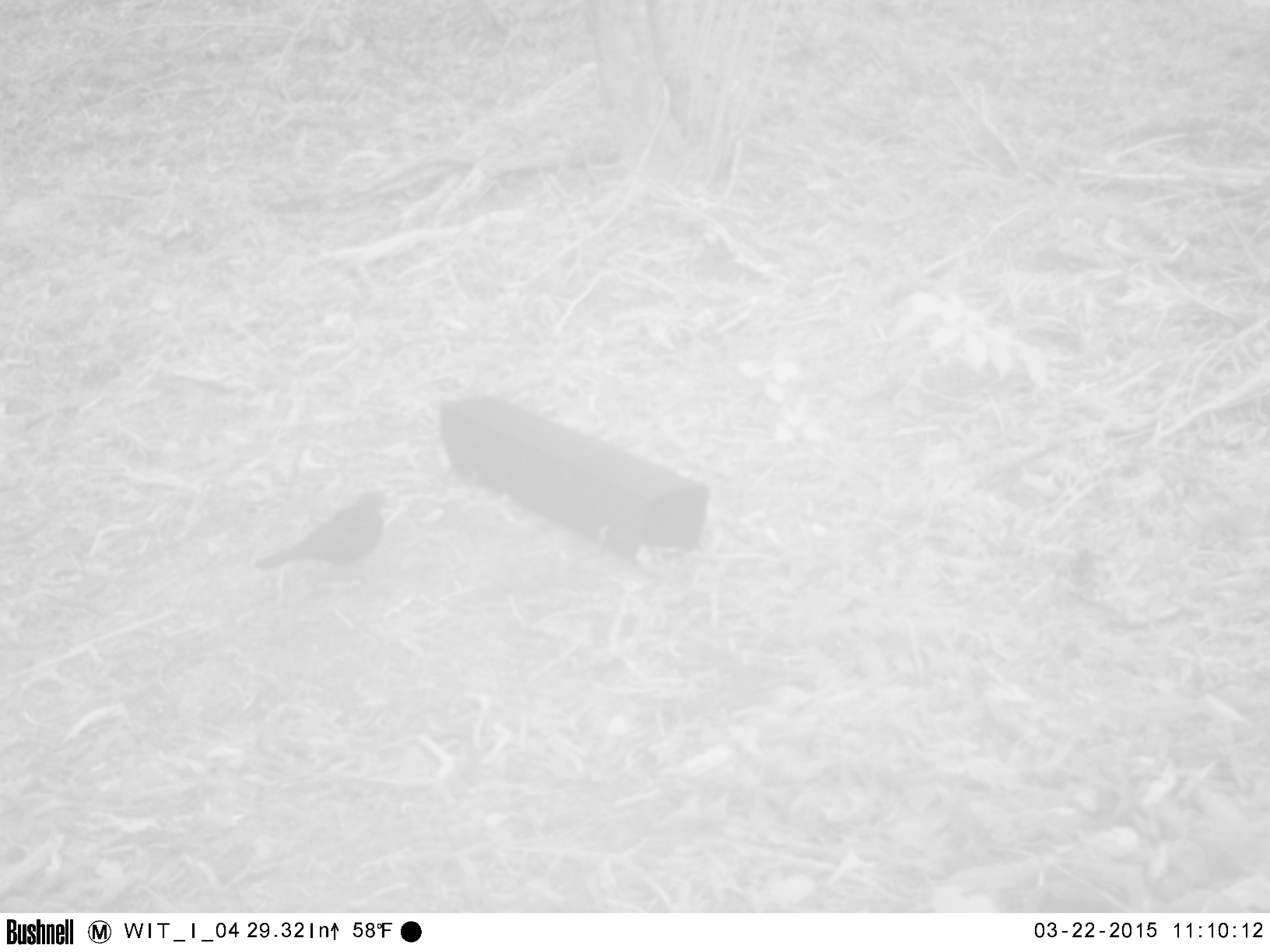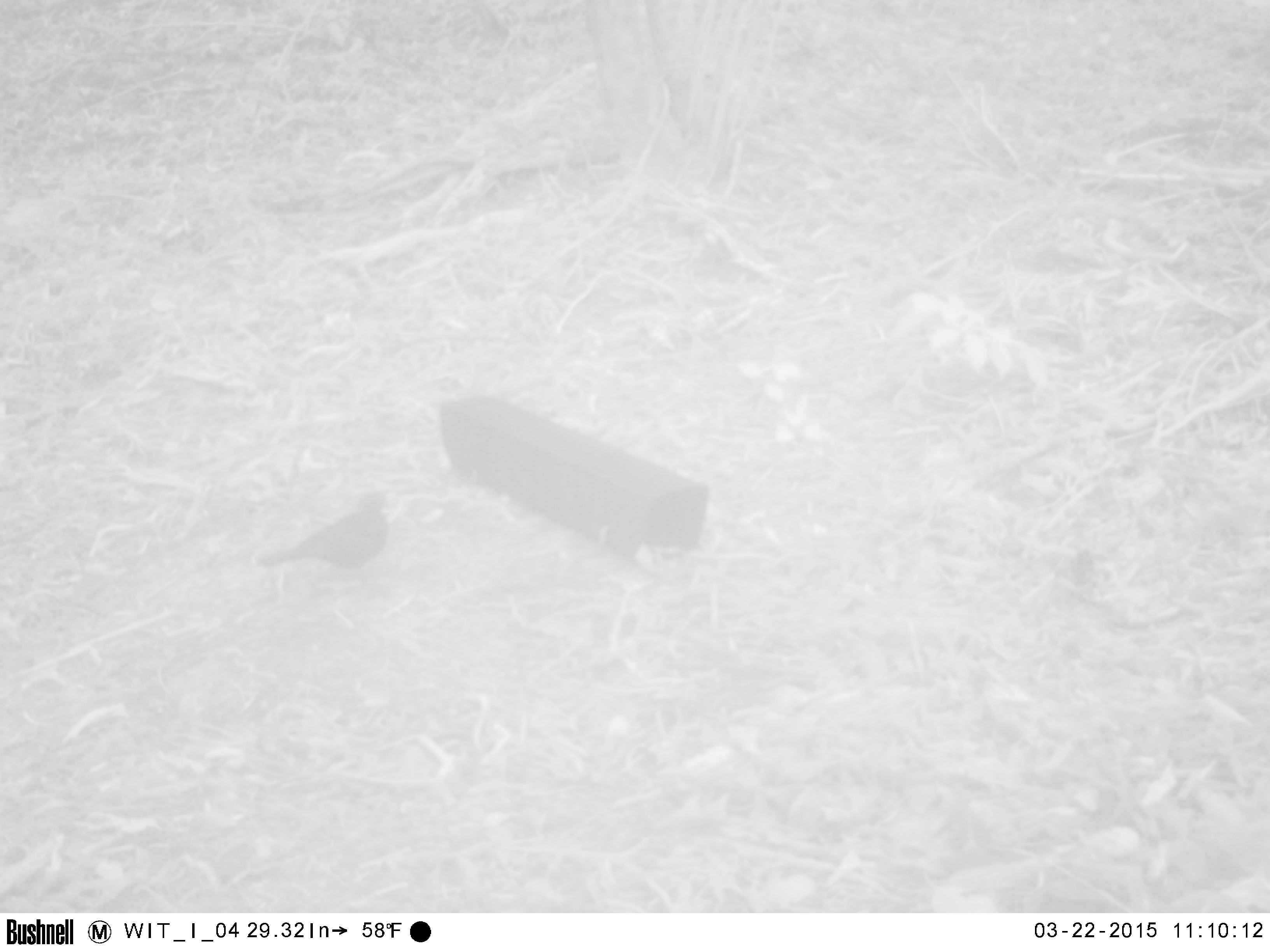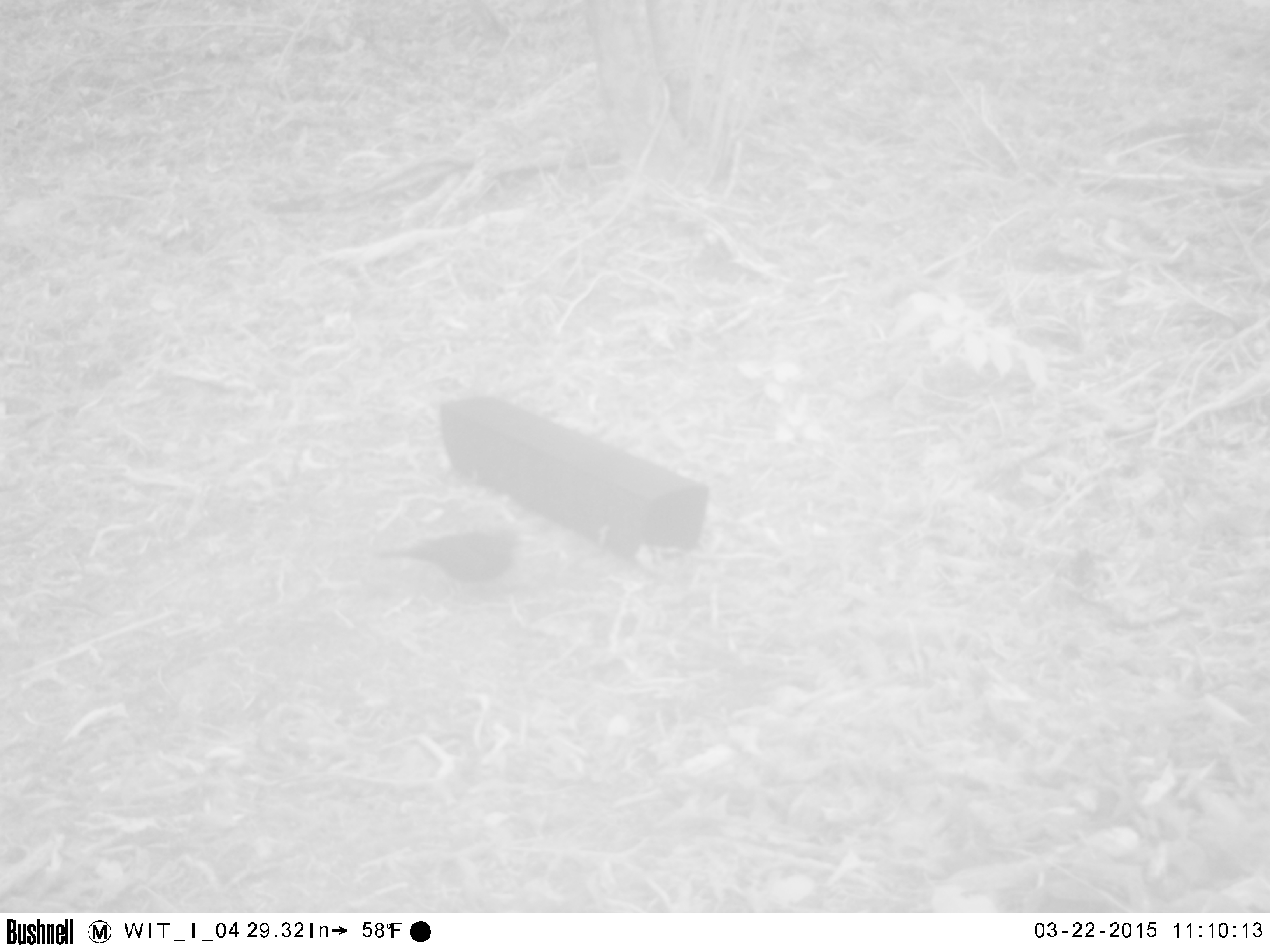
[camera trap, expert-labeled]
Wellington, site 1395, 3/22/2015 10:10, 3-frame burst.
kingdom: Animalia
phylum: Chordata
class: Aves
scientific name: Aves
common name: bird